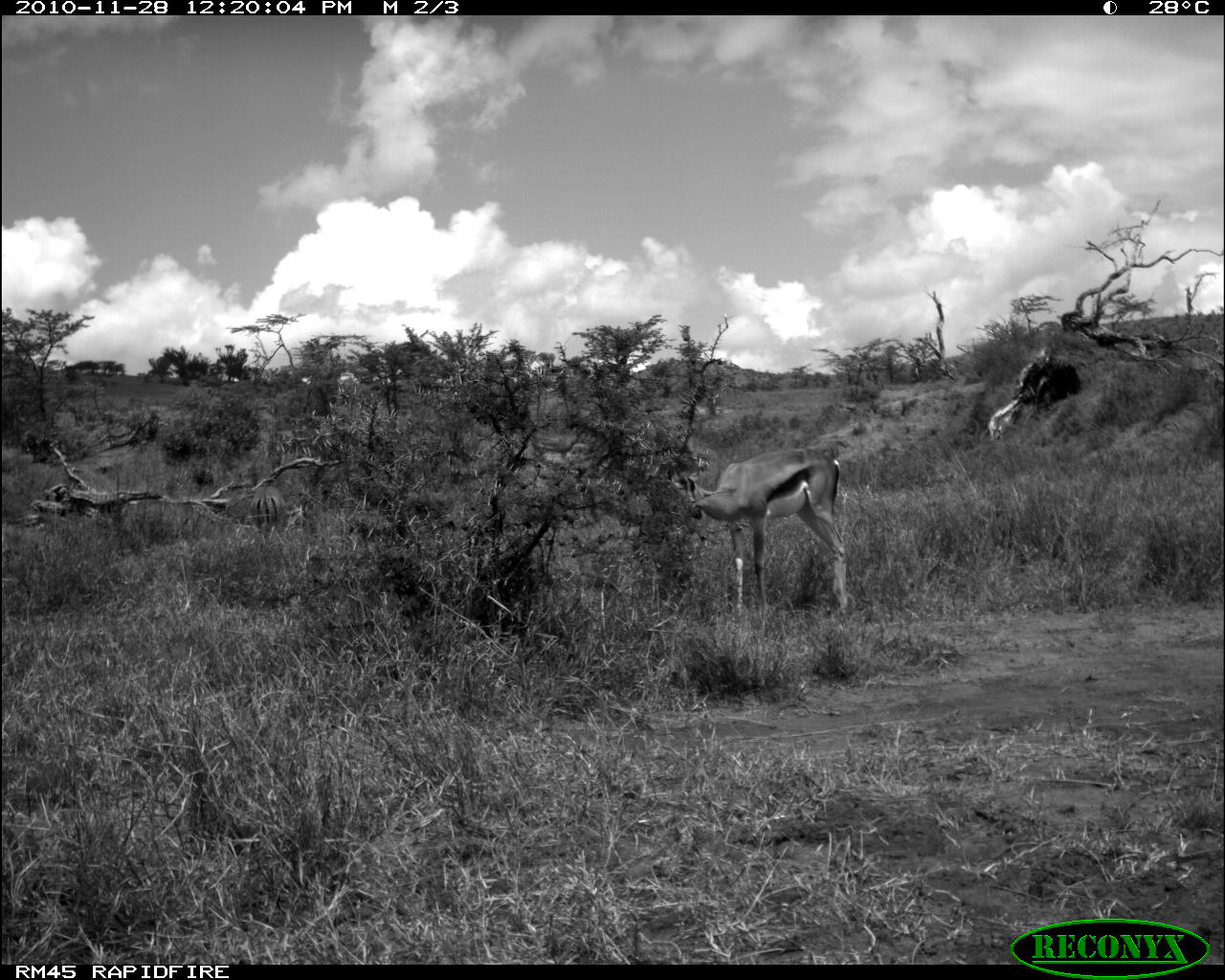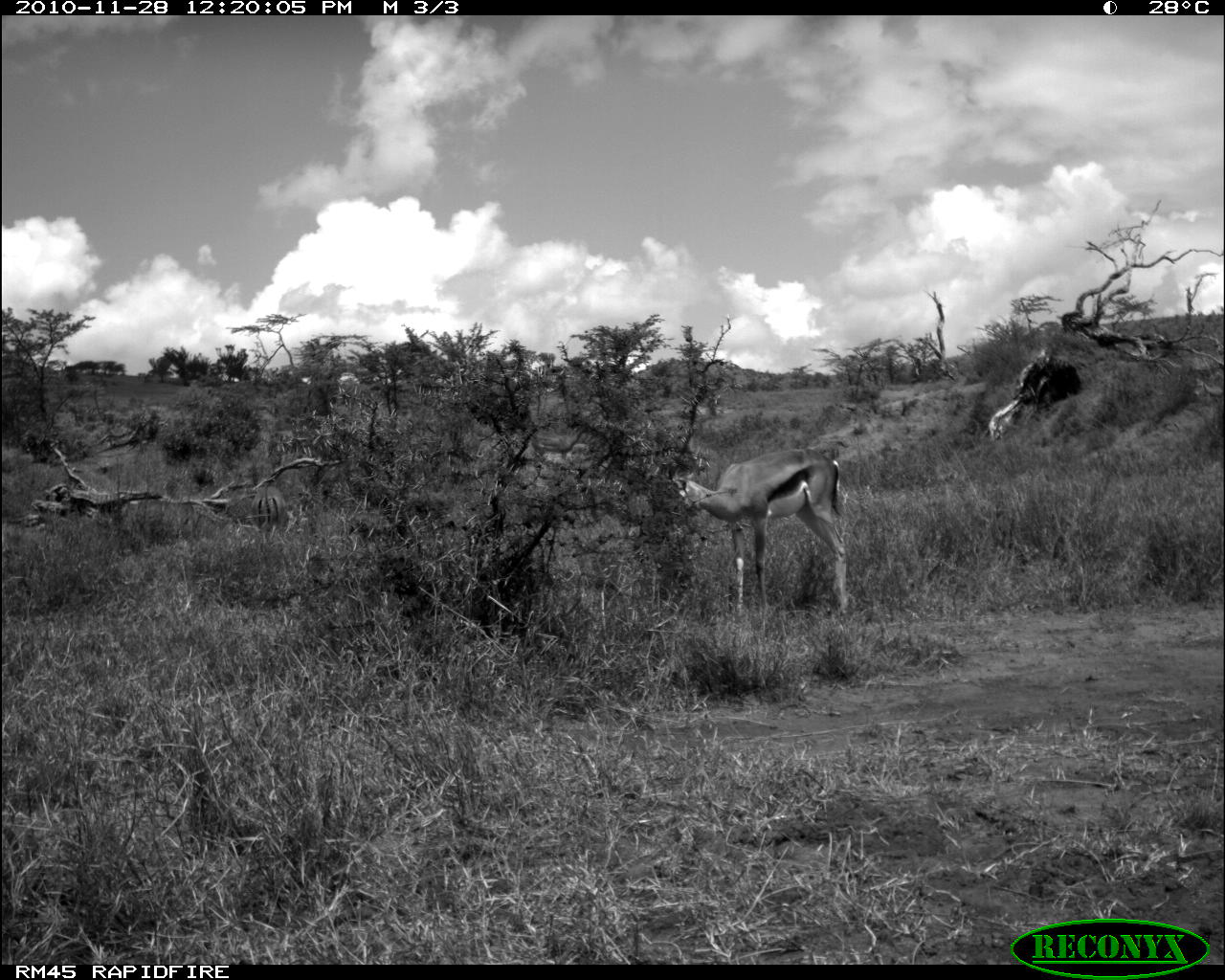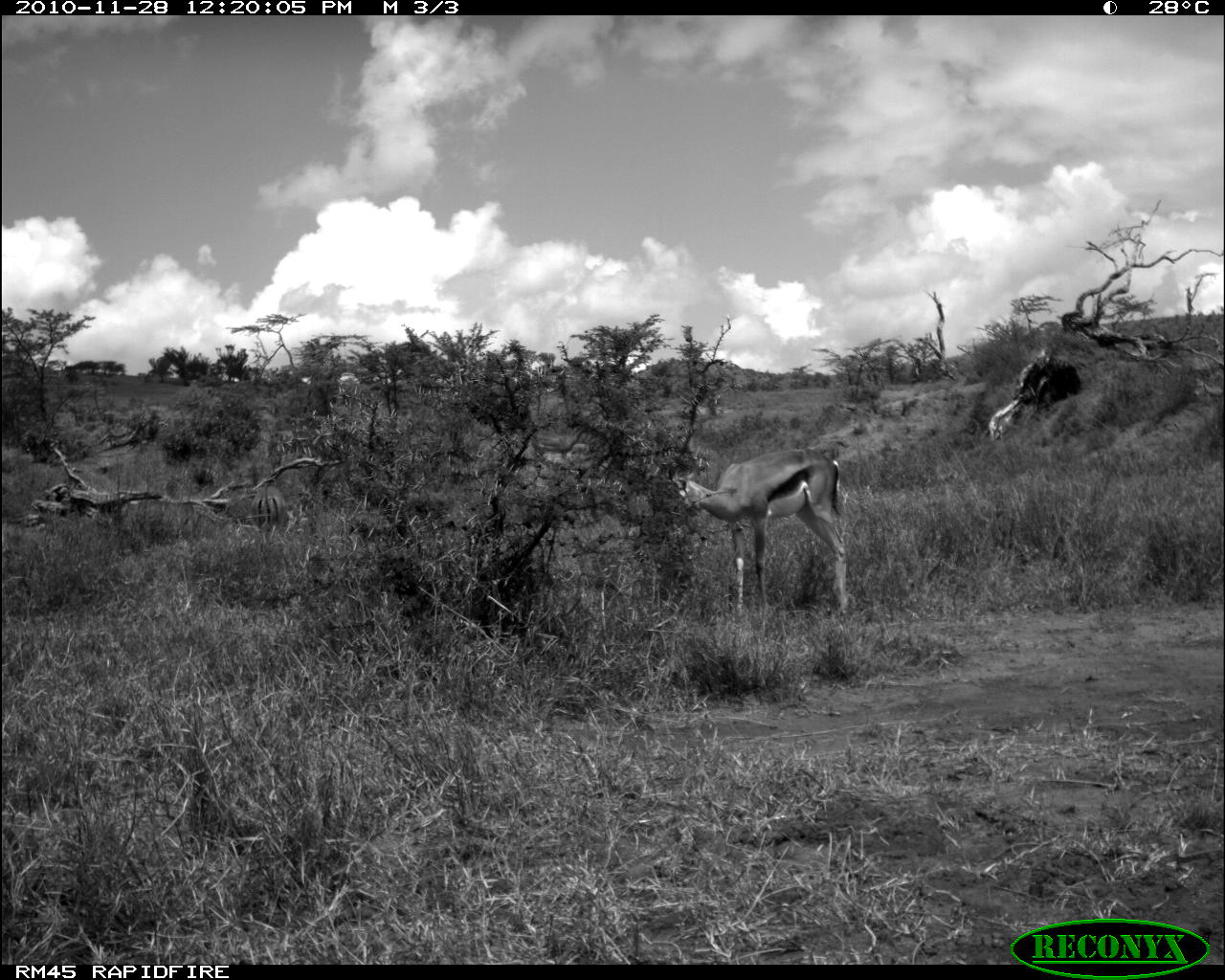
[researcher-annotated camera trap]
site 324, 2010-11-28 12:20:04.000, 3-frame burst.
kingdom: Animalia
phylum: Chordata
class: Mammalia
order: Artiodactyla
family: Bovidae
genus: Aepyceros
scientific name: Aepyceros melampus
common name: impala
Aepyceros melampus (impala), count 1.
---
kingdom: Animalia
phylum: Chordata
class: Mammalia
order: Artiodactyla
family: Bovidae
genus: Nanger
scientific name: Nanger granti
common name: grant's gazelle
Nanger granti (grant's gazelle), count 1.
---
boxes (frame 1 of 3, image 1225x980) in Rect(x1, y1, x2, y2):
aepyceros melampus: Rect(656, 442, 851, 614); Rect(249, 484, 301, 544)